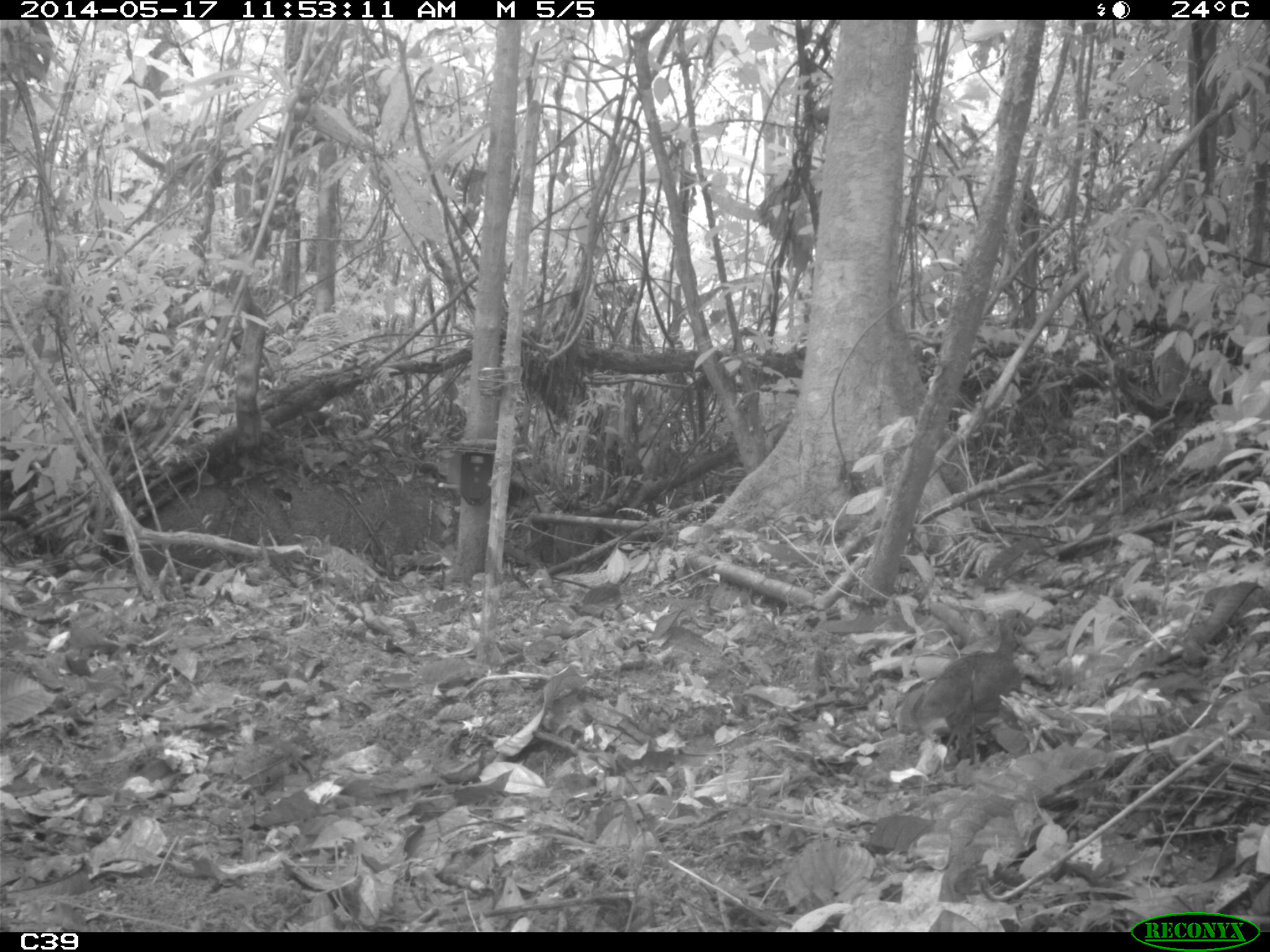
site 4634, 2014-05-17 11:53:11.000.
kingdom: Animalia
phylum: Chordata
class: Aves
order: Tinamiformes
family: Tinamidae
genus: Crypturellus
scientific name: Crypturellus soui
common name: little tinamou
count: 1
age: adult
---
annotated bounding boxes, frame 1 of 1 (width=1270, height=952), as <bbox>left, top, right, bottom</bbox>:
crypturellus soui: <bbox>915, 608, 1033, 766</bbox>